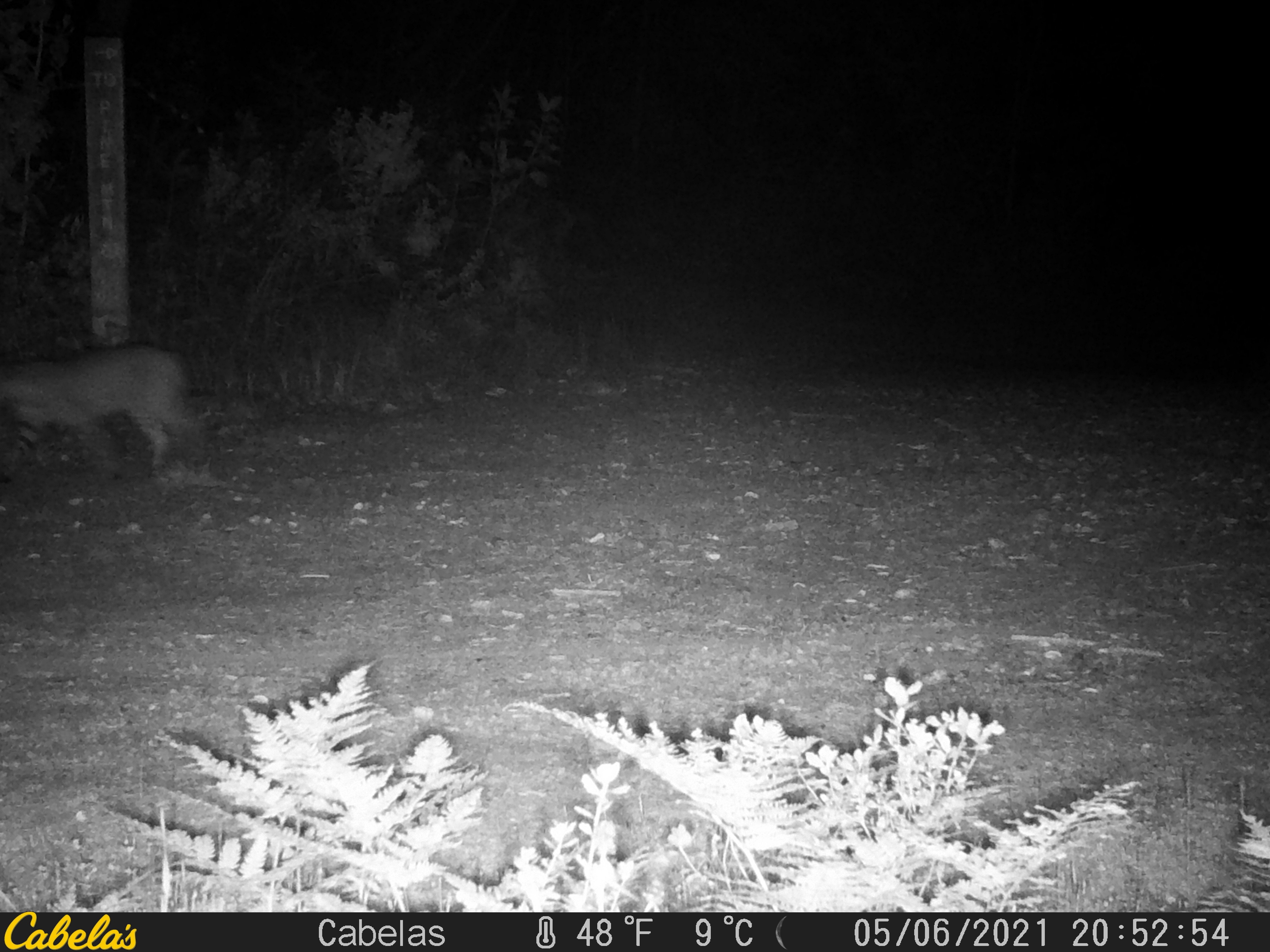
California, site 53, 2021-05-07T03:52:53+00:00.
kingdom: Animalia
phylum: Chordata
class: Mammalia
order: Carnivora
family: Felidae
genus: Lynx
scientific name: Lynx rufus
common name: bobcat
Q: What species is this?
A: Bobcat (Lynx rufus).